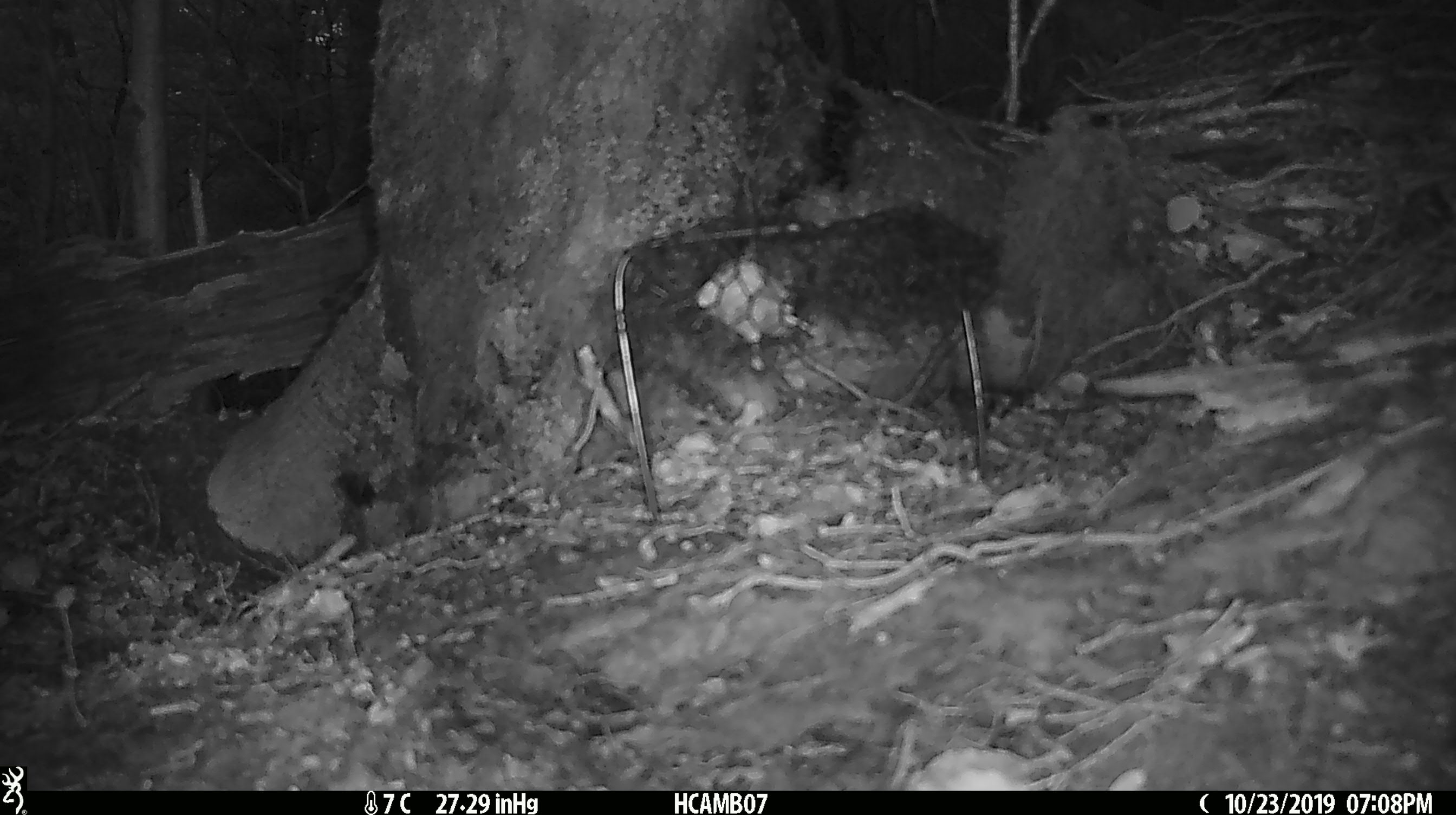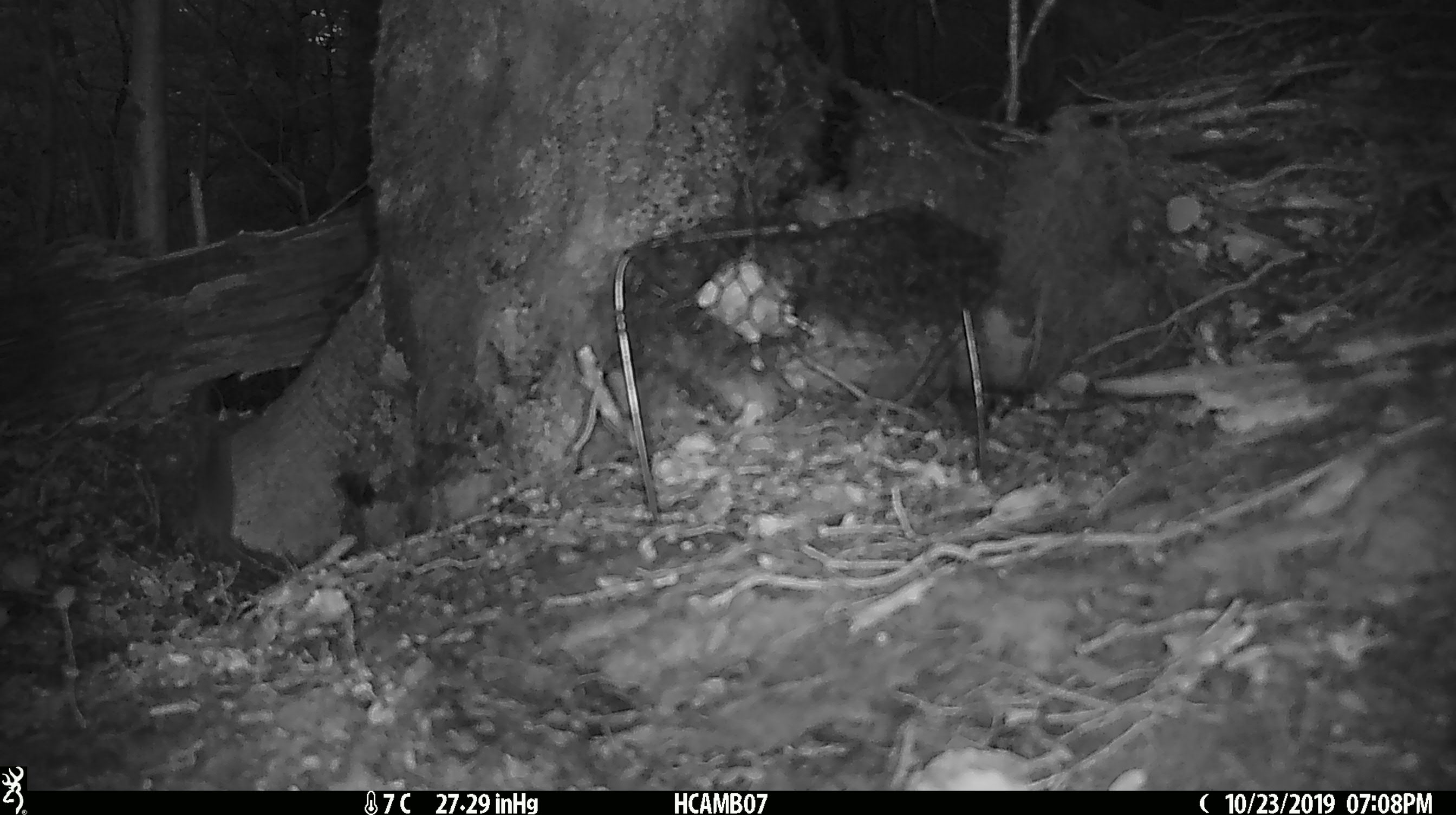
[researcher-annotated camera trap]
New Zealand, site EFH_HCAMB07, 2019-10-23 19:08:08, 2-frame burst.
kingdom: Animalia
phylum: Chordata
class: Mammalia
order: Rodentia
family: Muridae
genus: Mus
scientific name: Mus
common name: mouse